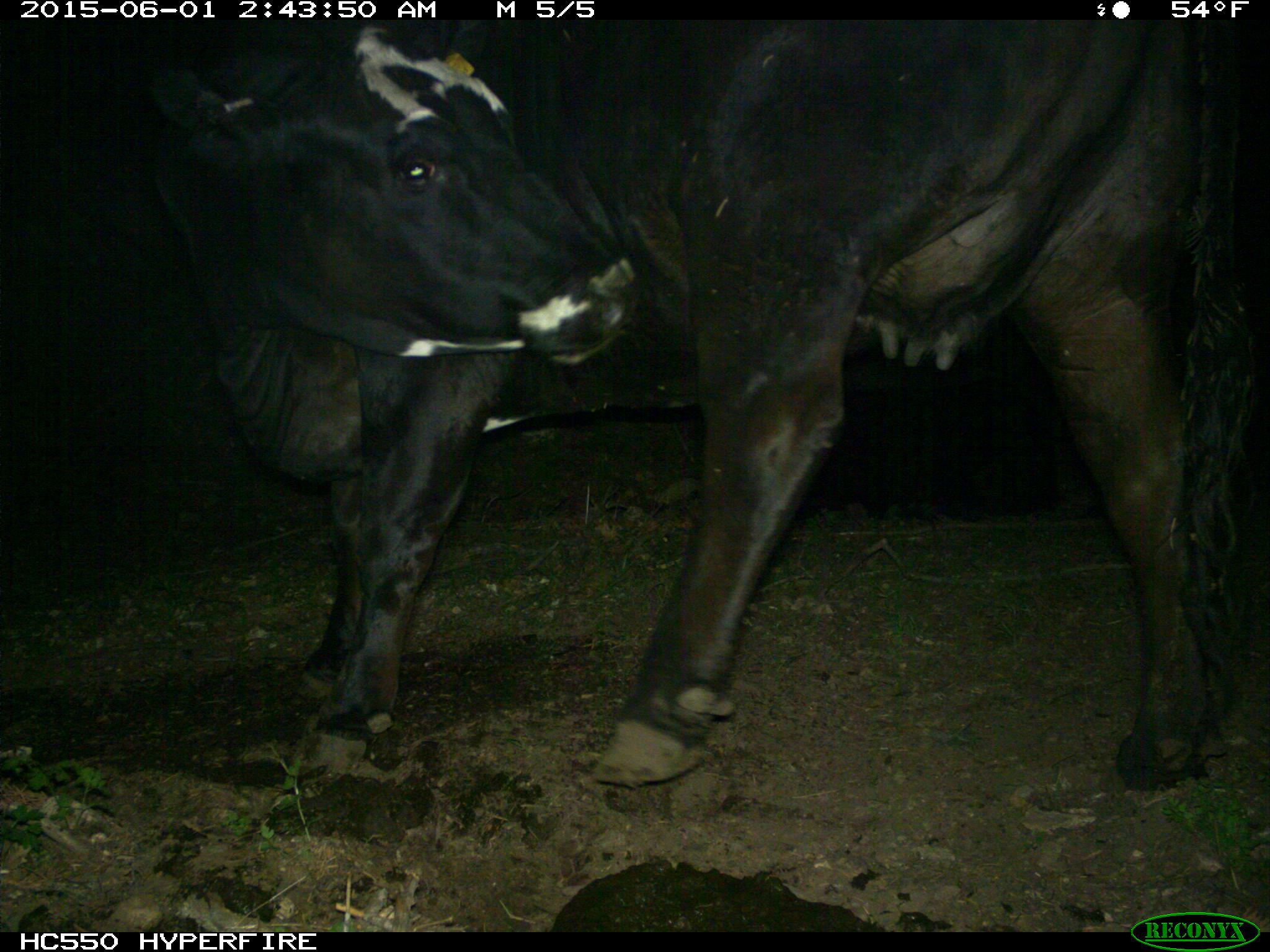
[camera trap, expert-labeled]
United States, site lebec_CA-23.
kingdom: Animalia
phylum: Chordata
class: Mammalia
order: Artiodactyla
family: Bovidae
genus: Bos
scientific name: Bos taurus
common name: domestic cow